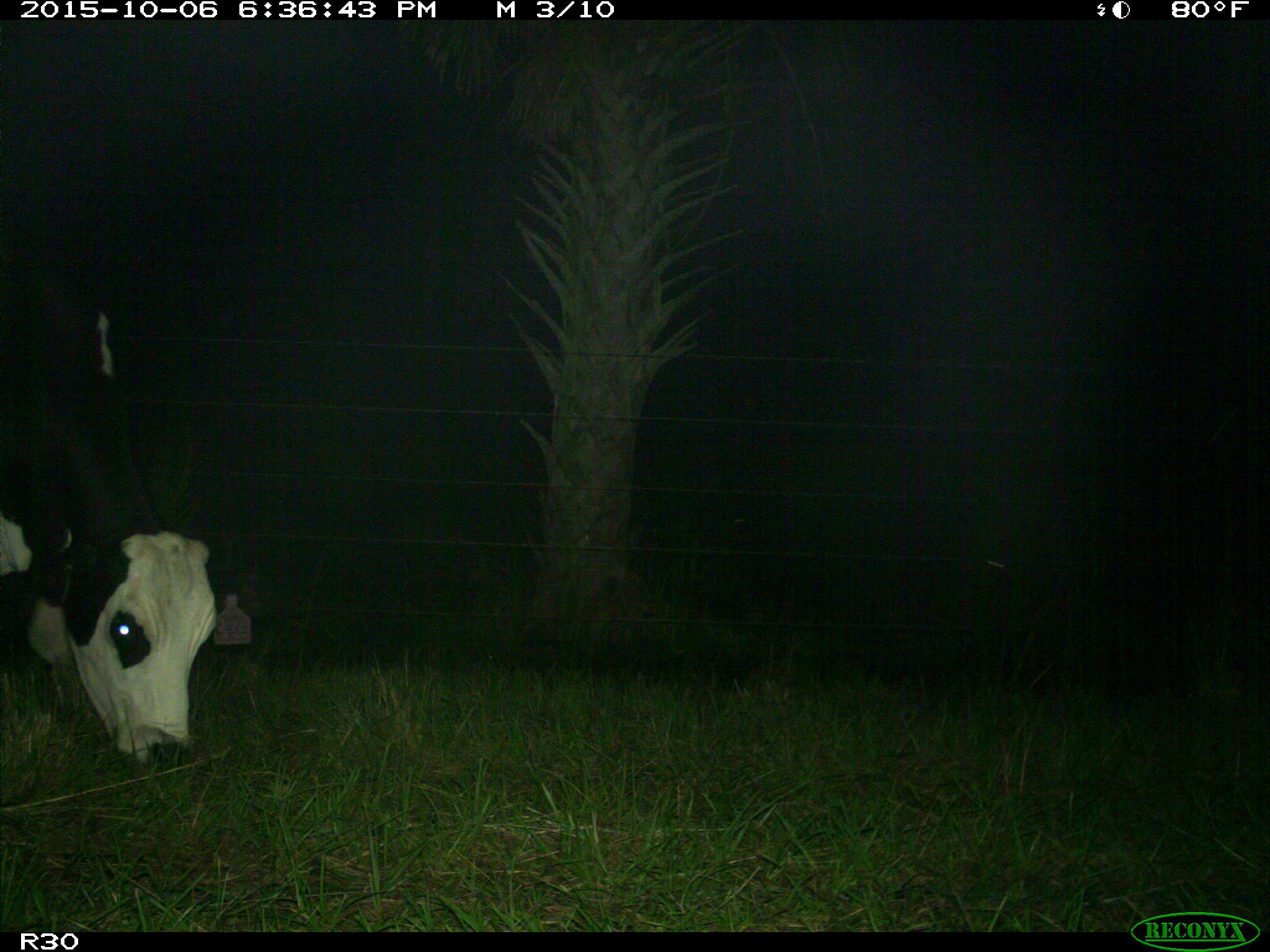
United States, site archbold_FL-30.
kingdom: Animalia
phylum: Chordata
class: Mammalia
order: Artiodactyla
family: Bovidae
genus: Bos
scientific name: Bos taurus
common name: domestic cow